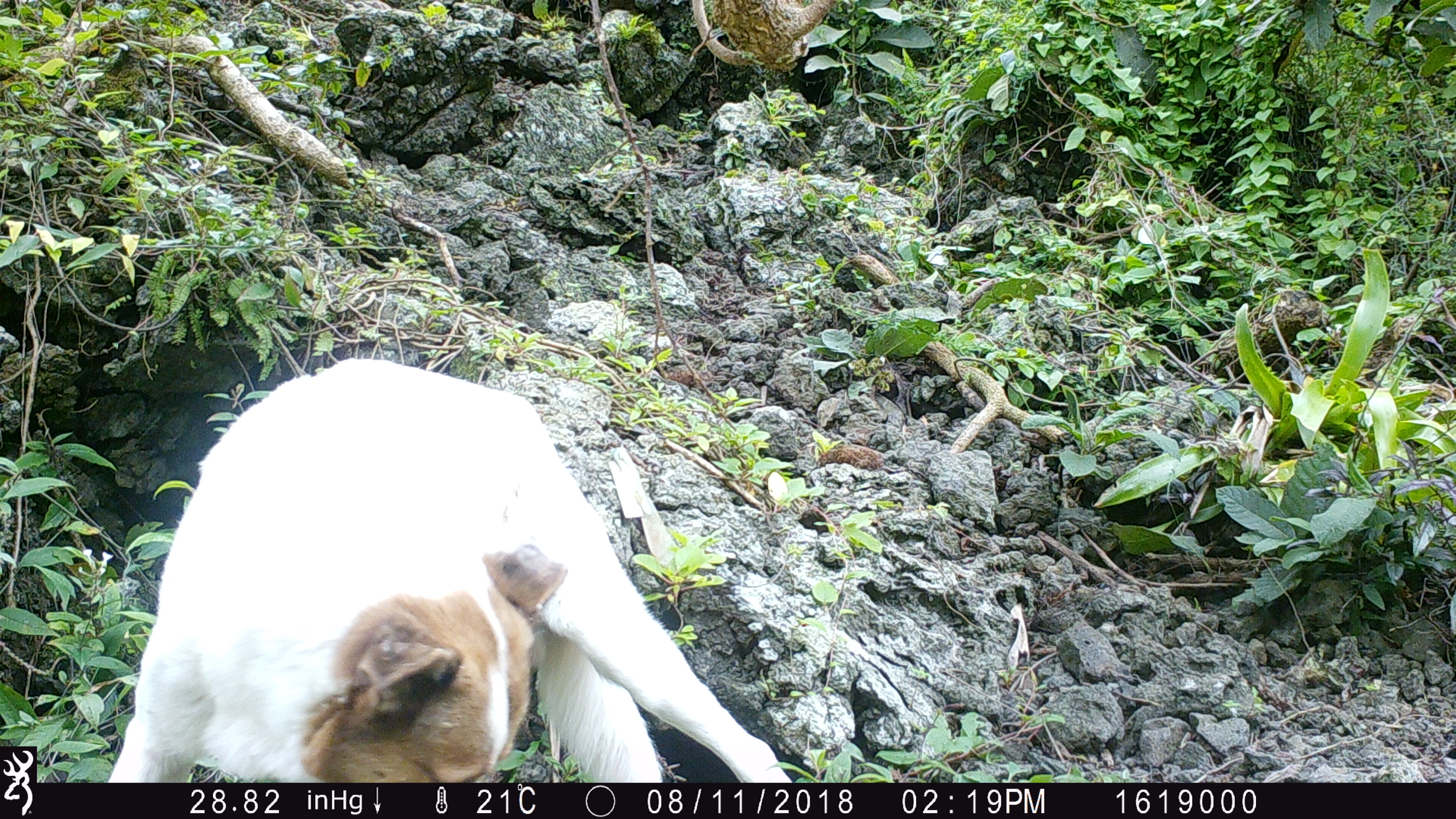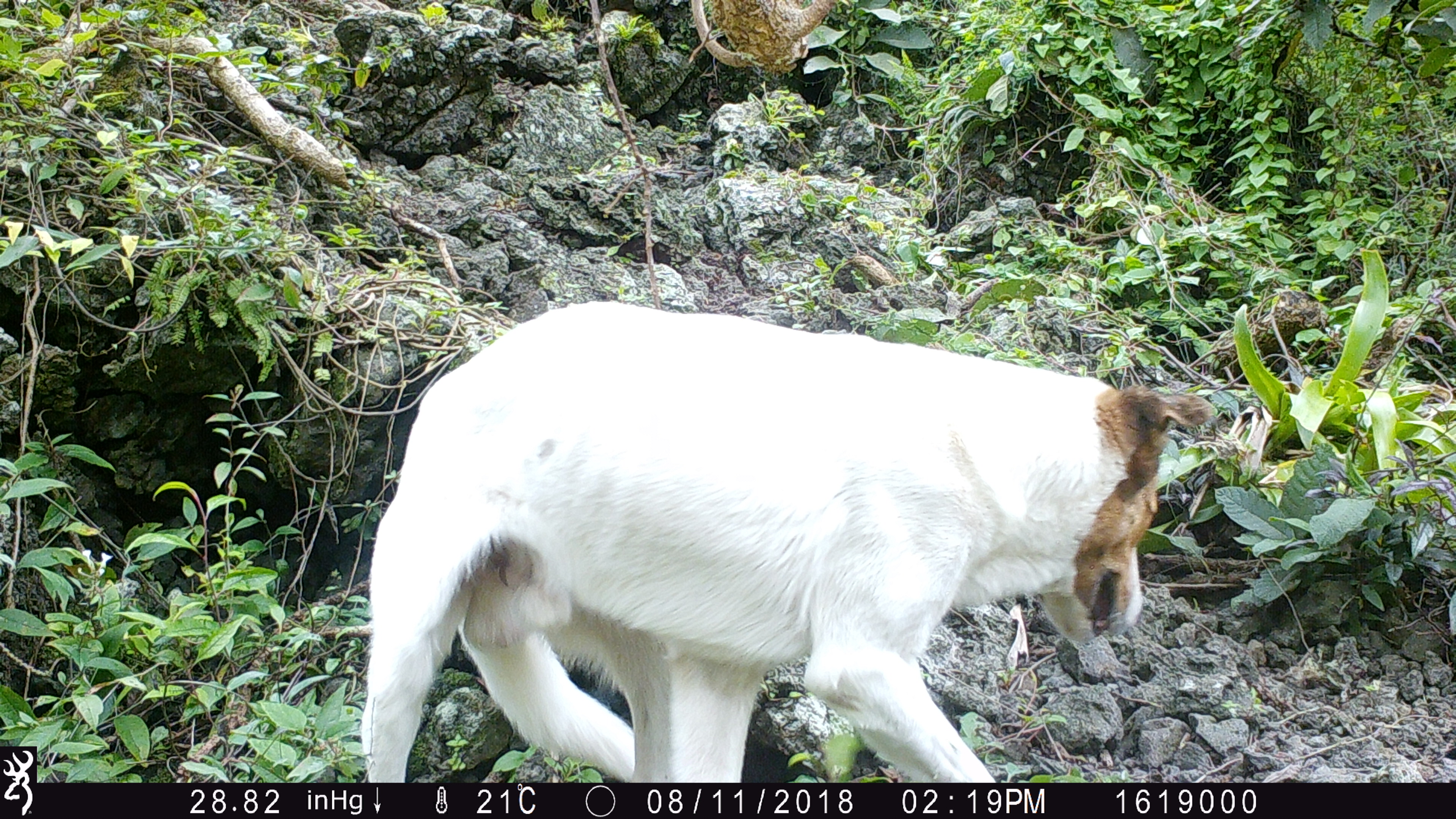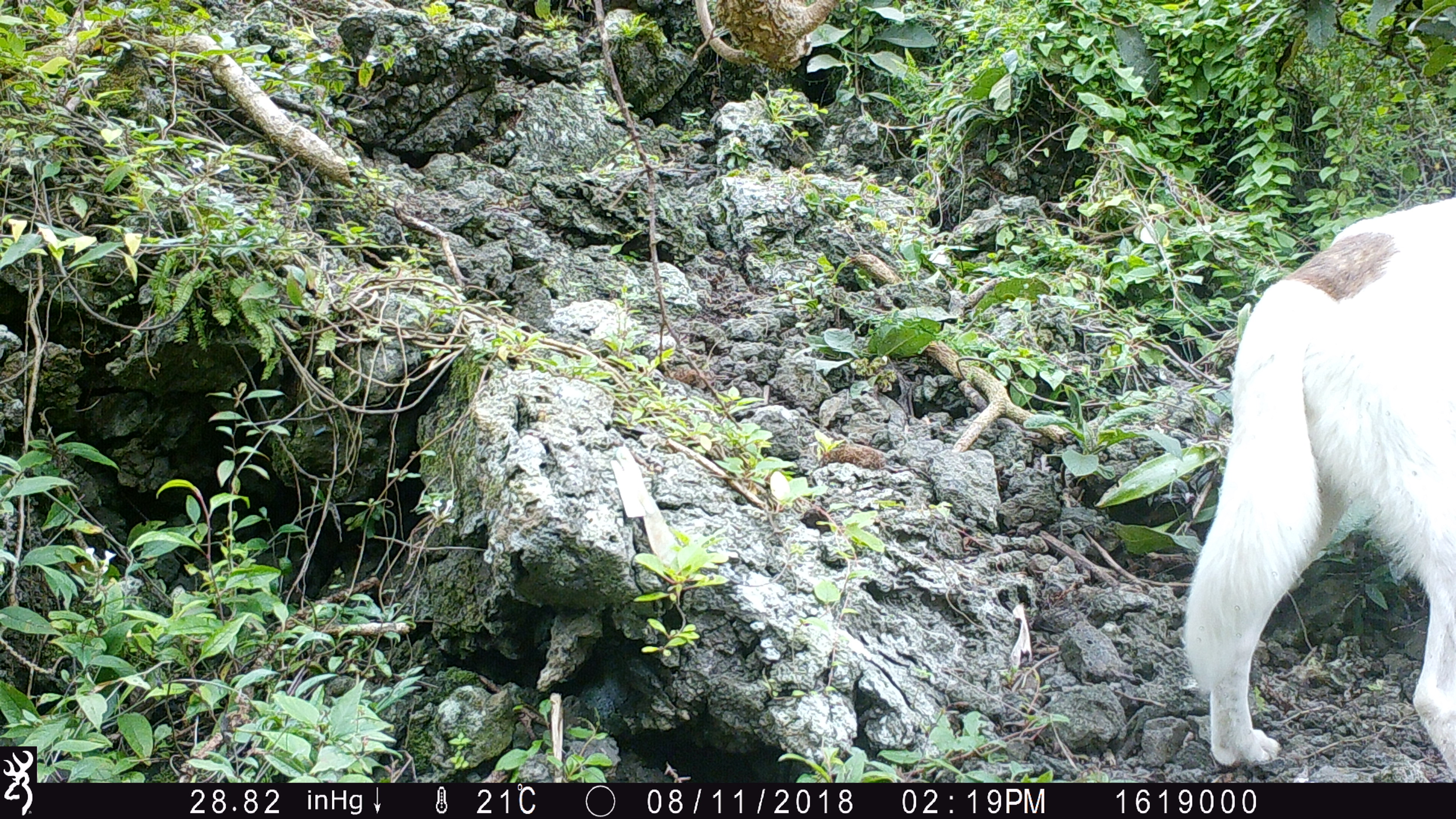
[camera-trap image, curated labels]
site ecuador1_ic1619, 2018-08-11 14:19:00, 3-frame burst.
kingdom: Animalia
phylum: Chordata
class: Mammalia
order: Carnivora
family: Canidae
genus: Canis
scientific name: Canis familiaris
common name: domestic dog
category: dog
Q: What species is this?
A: Dog (domestic dog) (Canis familiaris).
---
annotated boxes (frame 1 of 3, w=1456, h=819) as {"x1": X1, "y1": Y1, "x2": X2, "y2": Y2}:
dog: {"x1": 102, "y1": 356, "x2": 786, "y2": 778}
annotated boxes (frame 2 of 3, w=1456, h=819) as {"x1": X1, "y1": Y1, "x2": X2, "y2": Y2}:
dog: {"x1": 366, "y1": 302, "x2": 1219, "y2": 782}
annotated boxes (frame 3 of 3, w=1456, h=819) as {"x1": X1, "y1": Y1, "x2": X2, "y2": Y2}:
dog: {"x1": 1183, "y1": 190, "x2": 1455, "y2": 784}